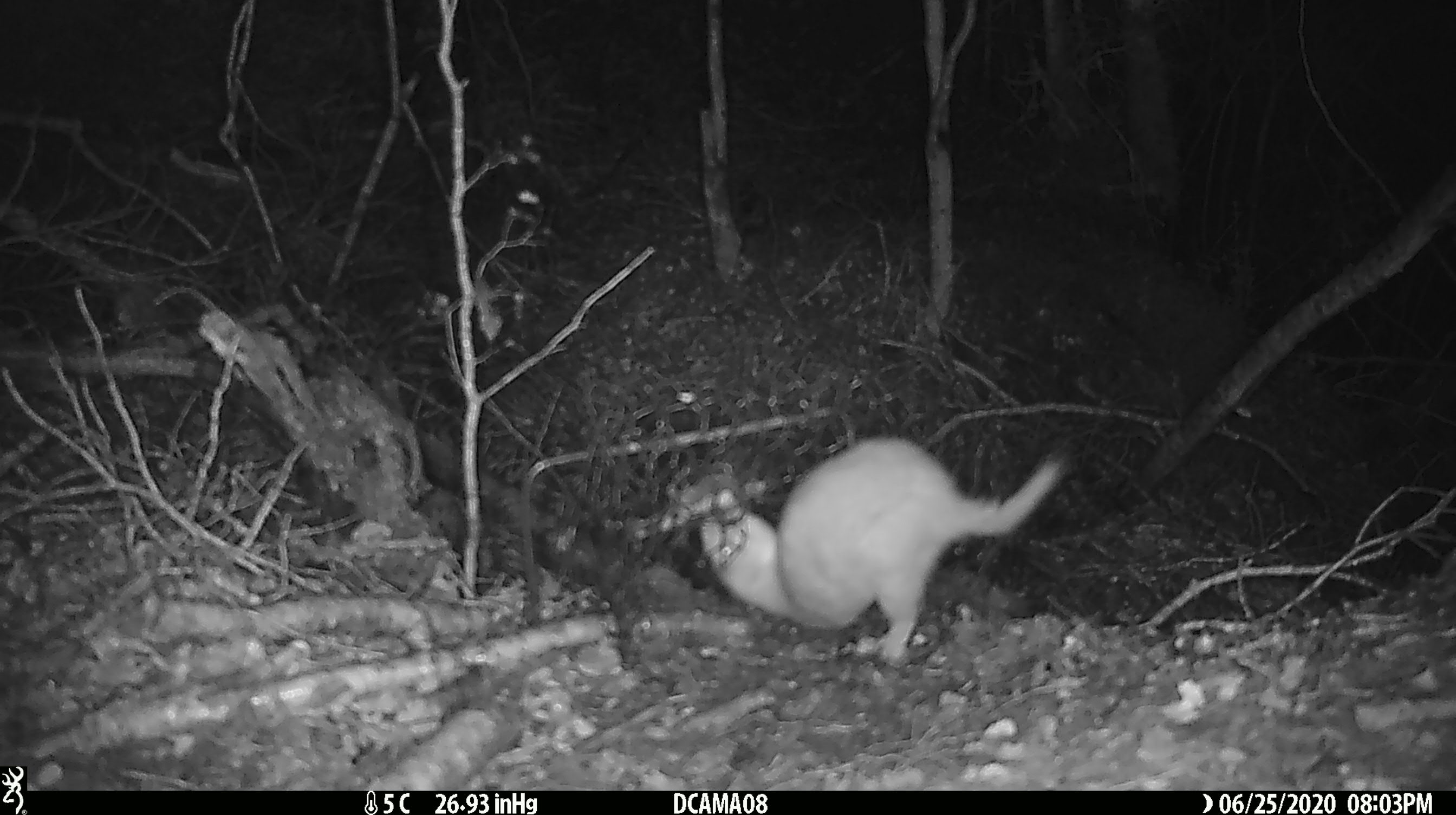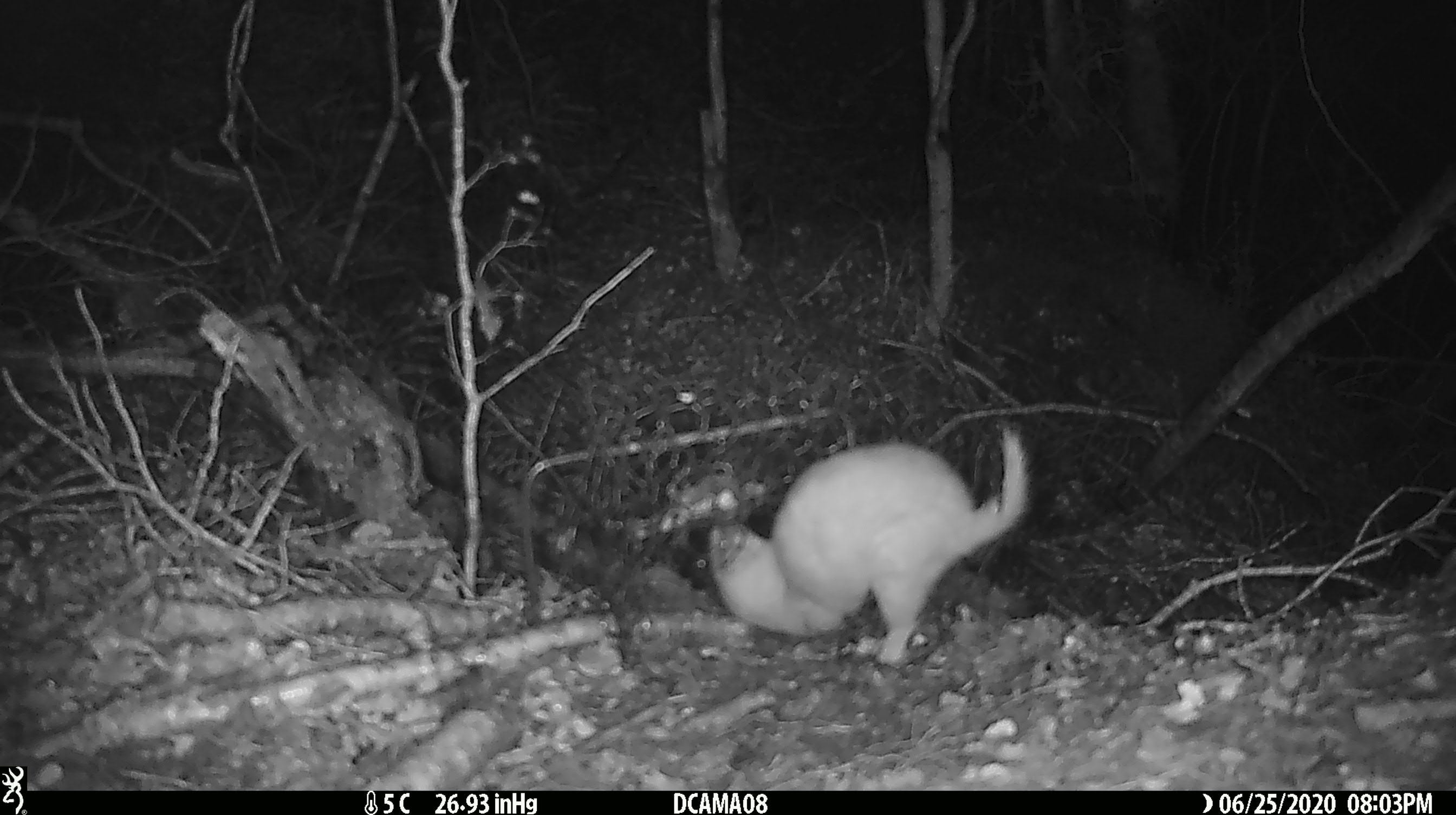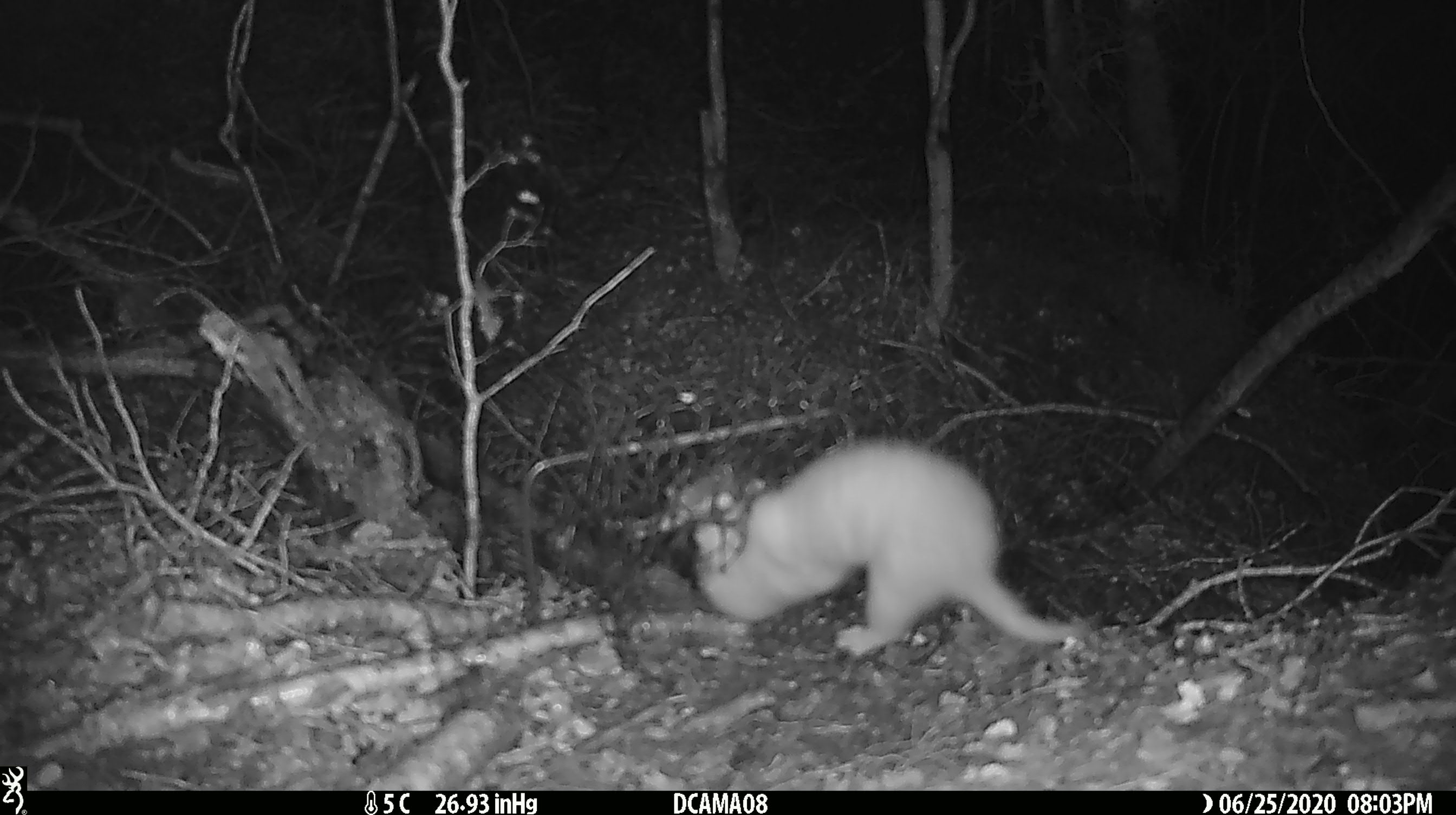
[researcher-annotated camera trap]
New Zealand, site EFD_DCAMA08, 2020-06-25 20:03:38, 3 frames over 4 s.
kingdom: Animalia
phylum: Chordata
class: Mammalia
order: Carnivora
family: Mustelidae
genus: Mustela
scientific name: Mustela nivalis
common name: least weasel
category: weasel